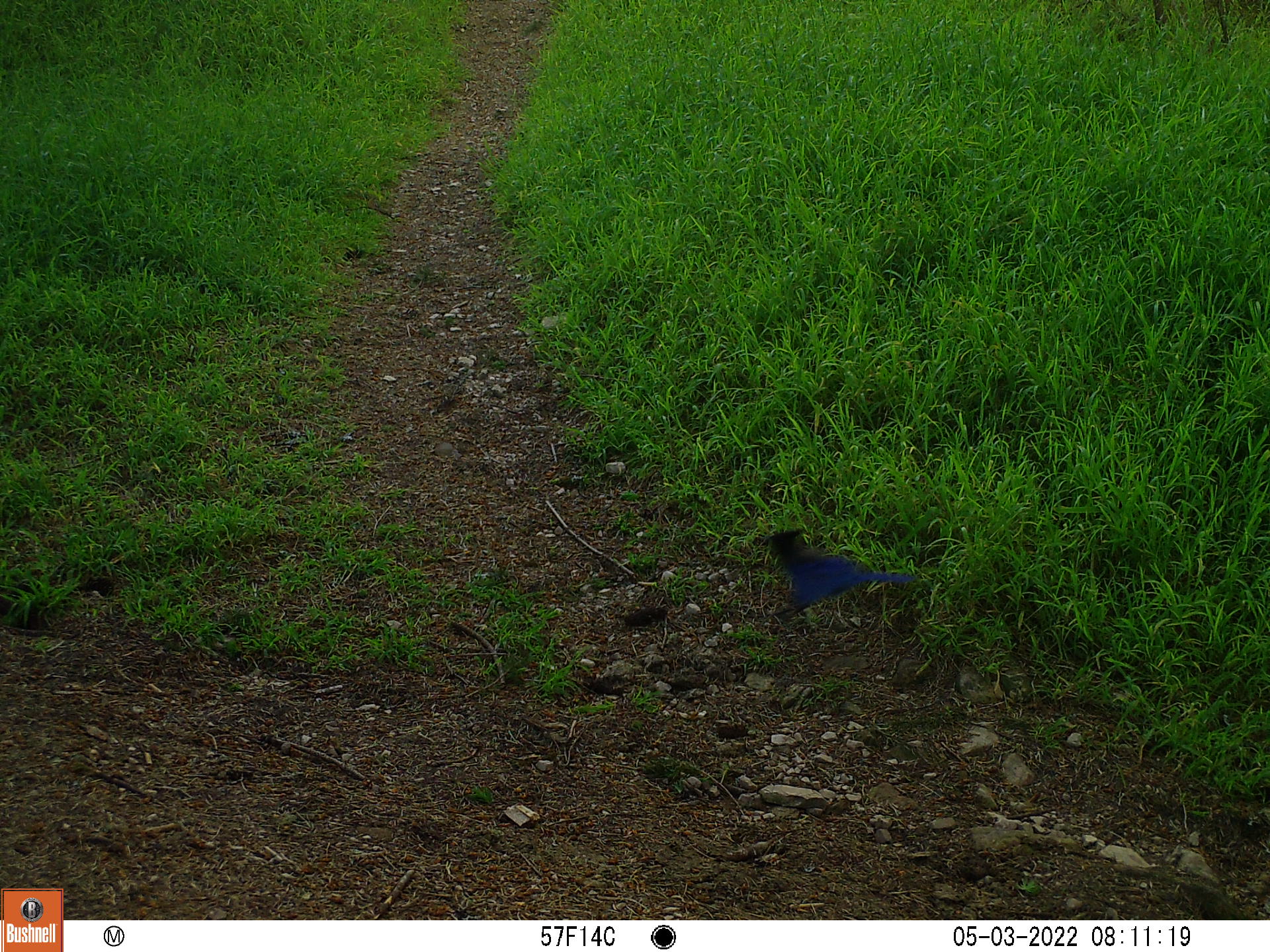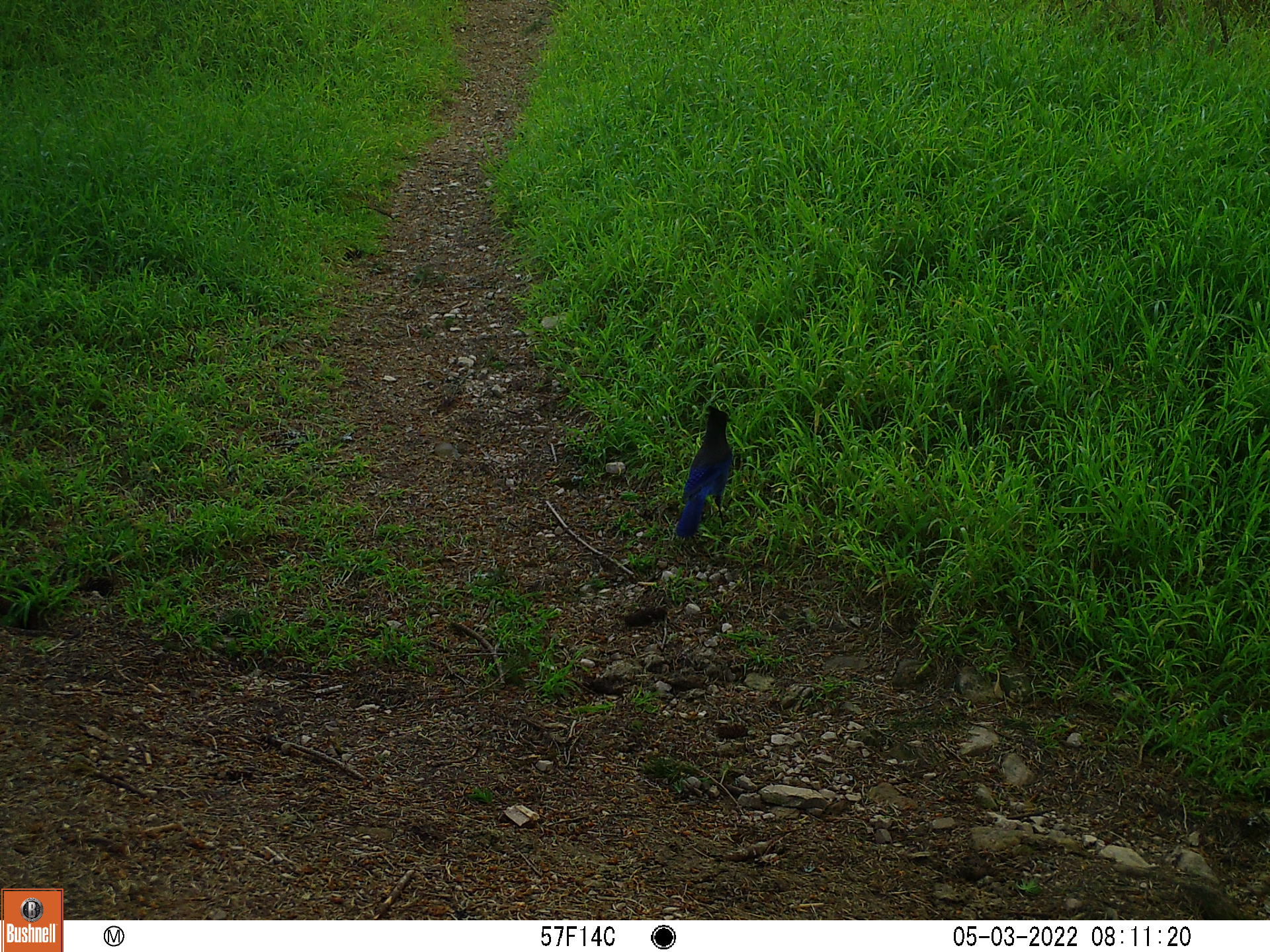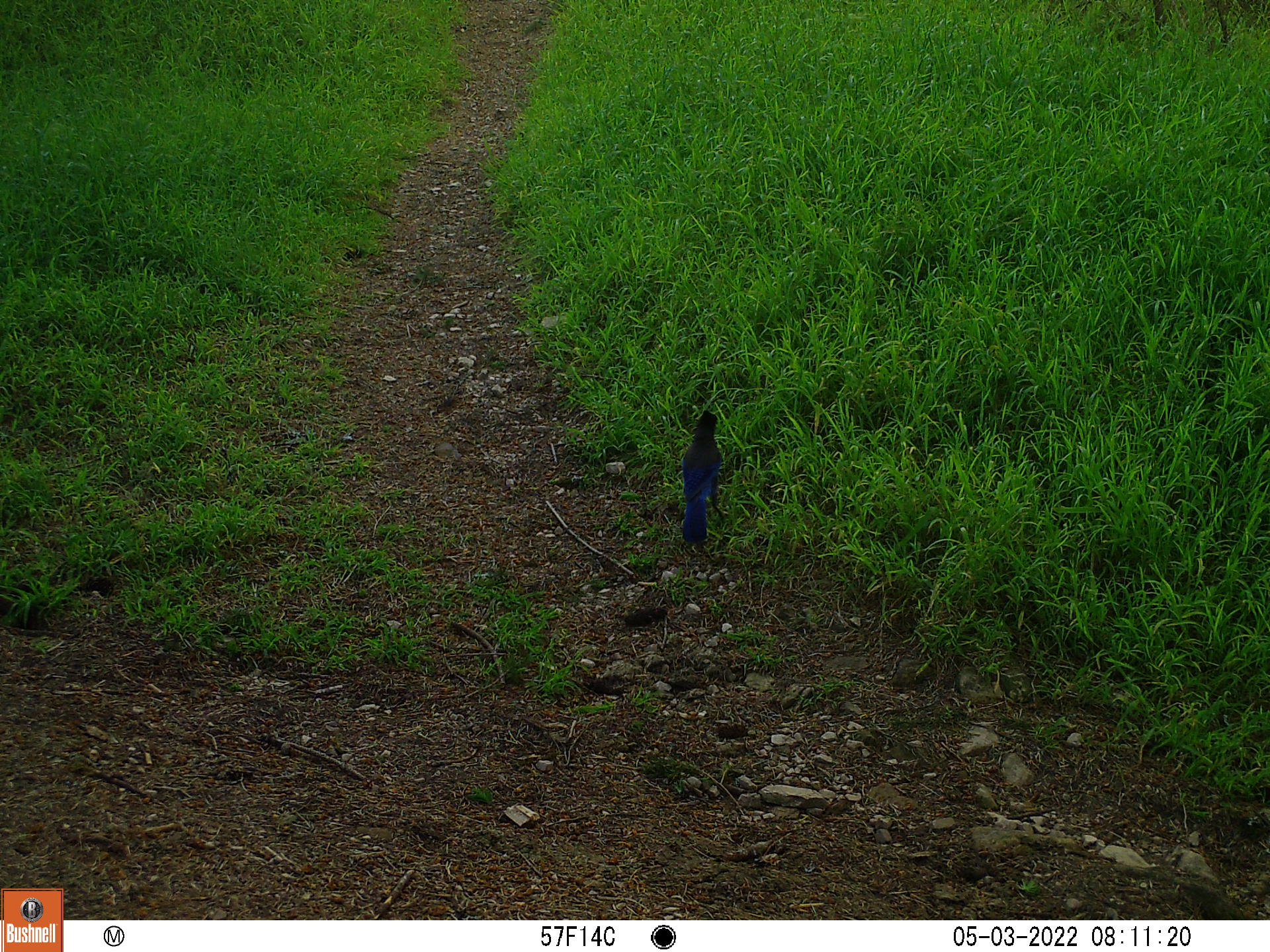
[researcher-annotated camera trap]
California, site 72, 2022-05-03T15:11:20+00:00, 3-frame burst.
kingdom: Animalia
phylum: Chordata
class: Aves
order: Passeriformes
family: Corvidae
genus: Cyanocitta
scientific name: Cyanocitta stelleri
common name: steller's jay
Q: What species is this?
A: Steller's jay (Cyanocitta stelleri).